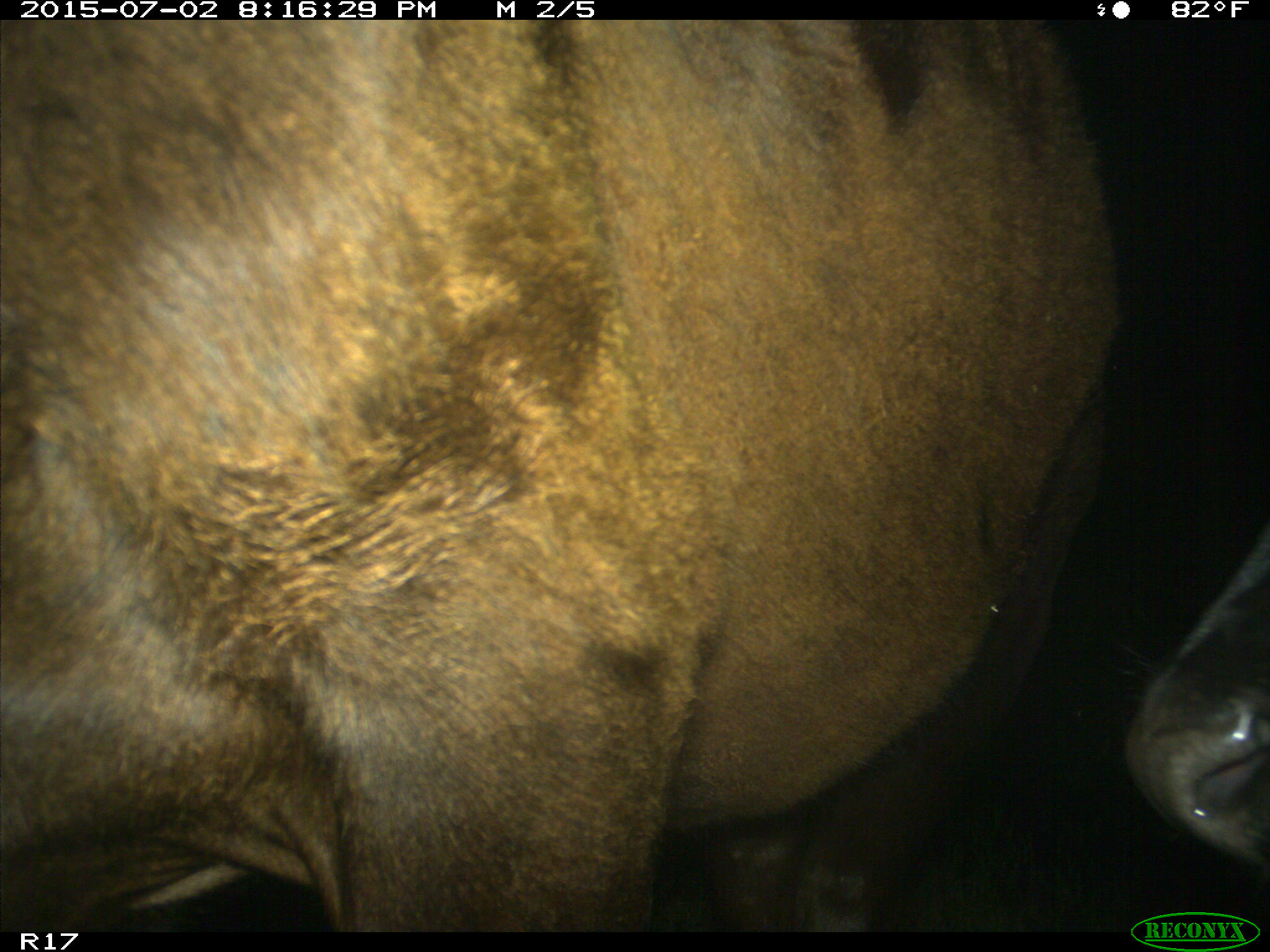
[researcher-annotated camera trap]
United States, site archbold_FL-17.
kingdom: Animalia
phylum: Chordata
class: Mammalia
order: Artiodactyla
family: Bovidae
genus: Bos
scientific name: Bos taurus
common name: domestic cow